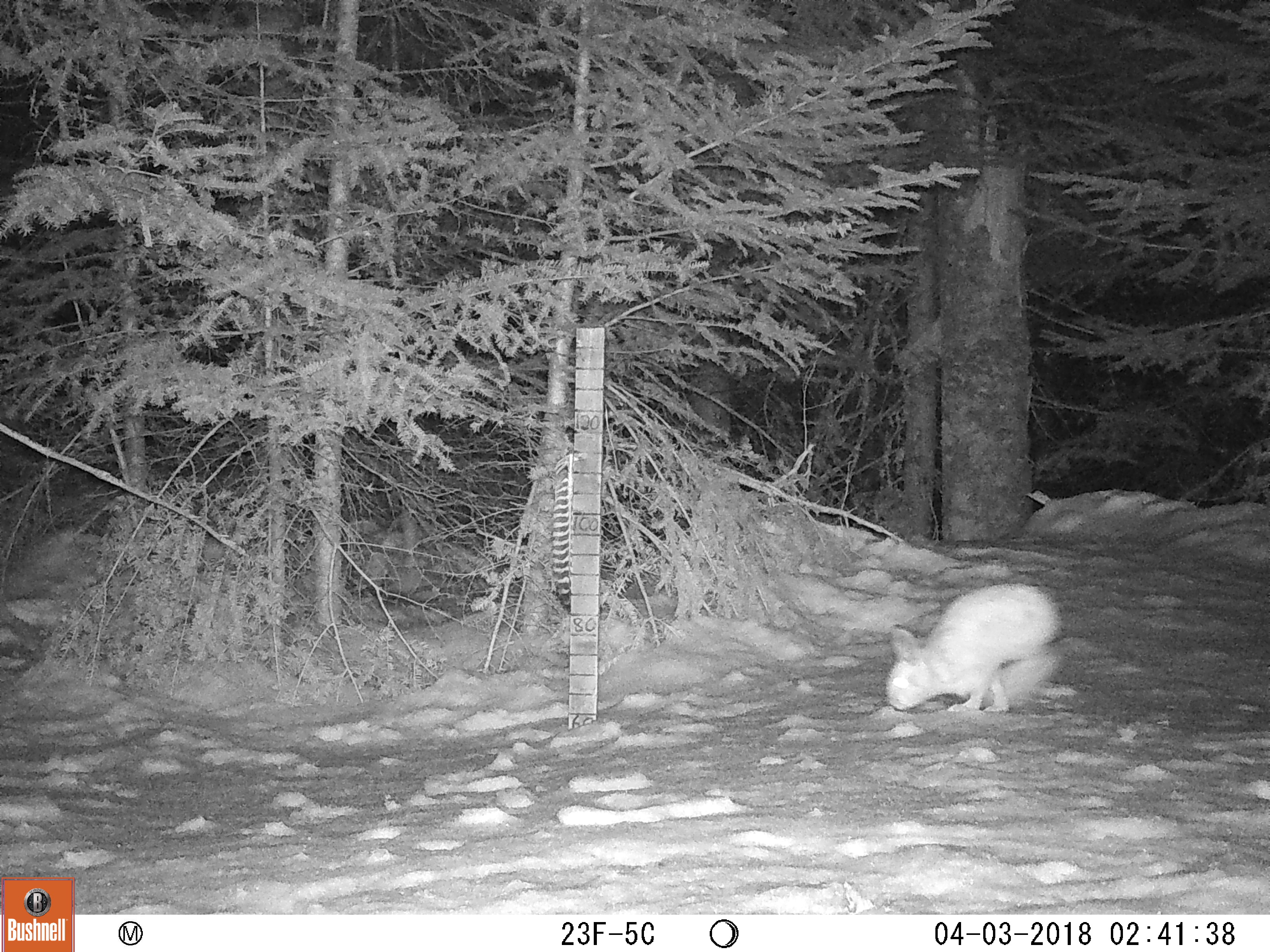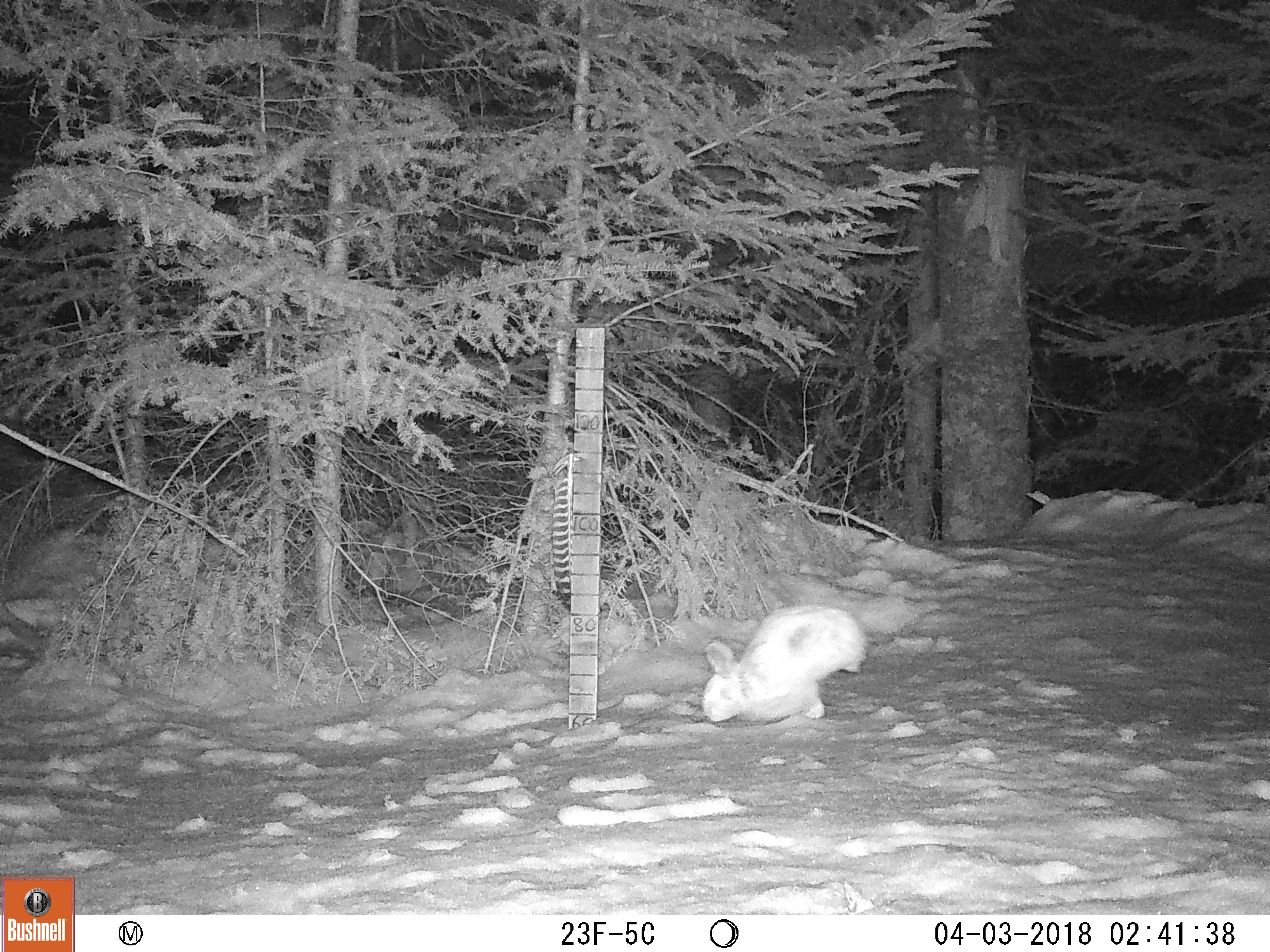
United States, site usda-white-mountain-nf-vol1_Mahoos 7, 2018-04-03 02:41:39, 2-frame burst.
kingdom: Animalia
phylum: Chordata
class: Mammalia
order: Lagomorpha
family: Leporidae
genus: Lepus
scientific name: Lepus americanus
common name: snowshoe hare